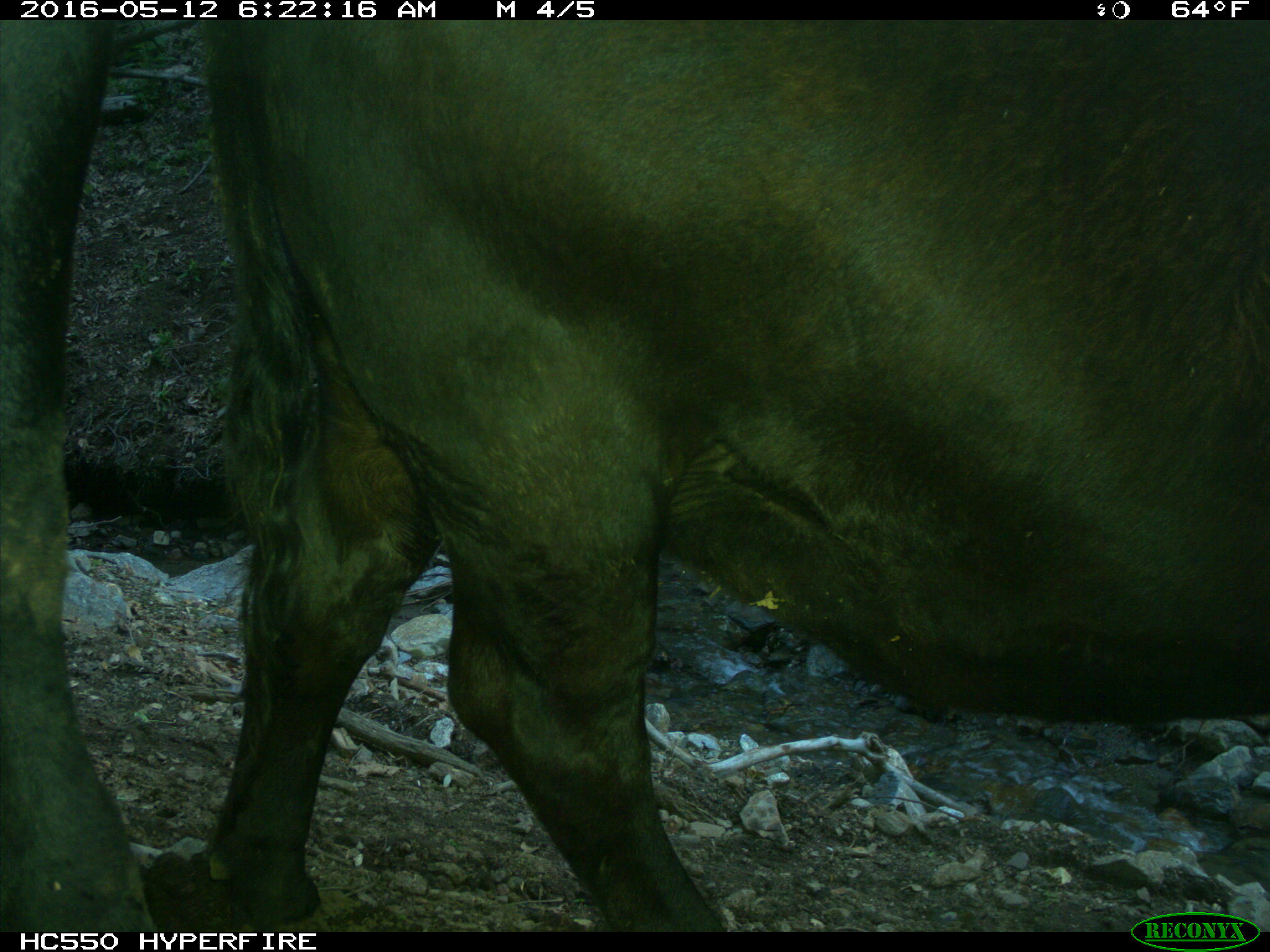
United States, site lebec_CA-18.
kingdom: Animalia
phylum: Chordata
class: Mammalia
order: Artiodactyla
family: Bovidae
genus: Bos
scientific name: Bos taurus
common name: domestic cow